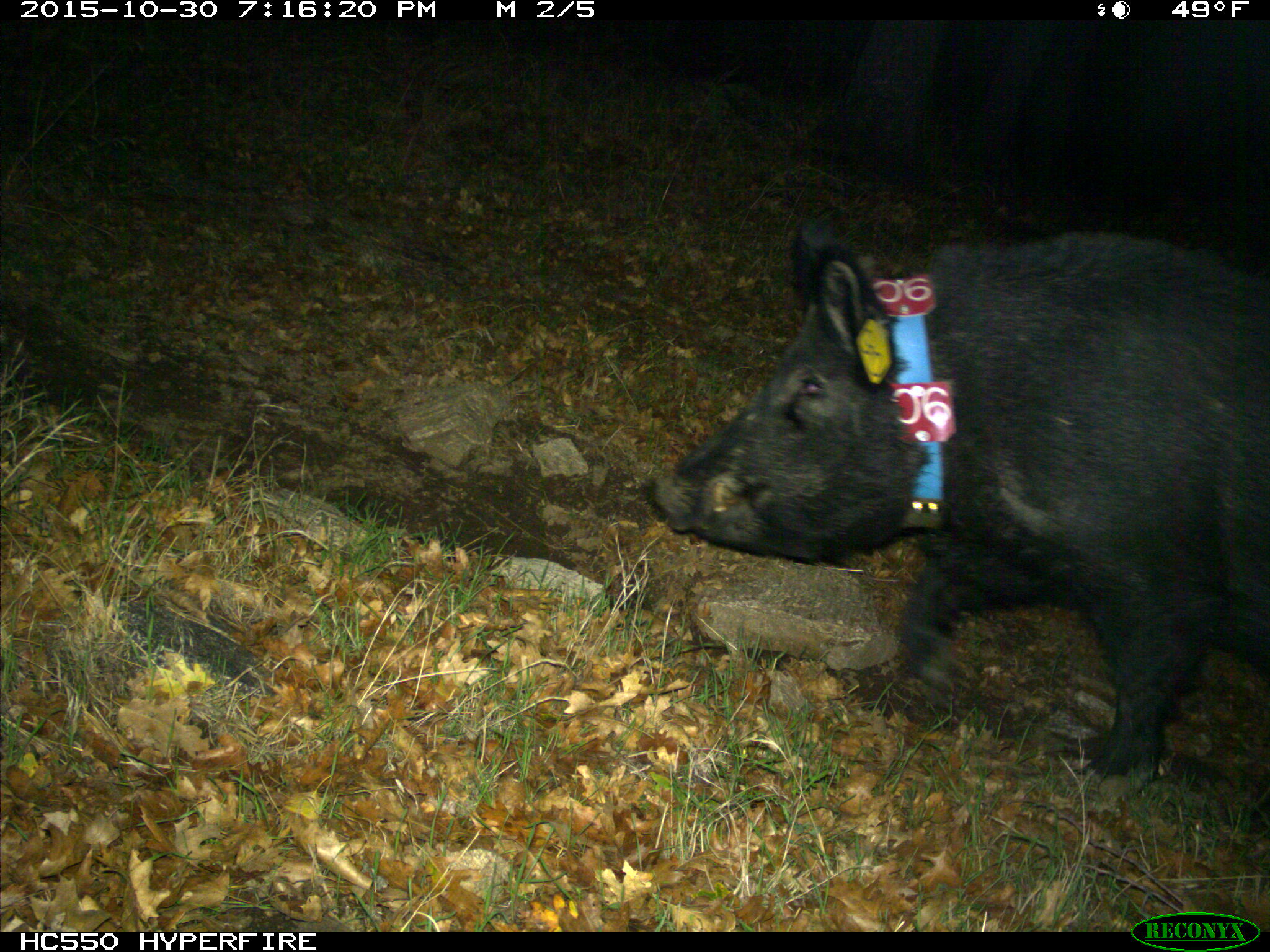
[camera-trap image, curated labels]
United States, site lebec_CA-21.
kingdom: Animalia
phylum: Chordata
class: Mammalia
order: Artiodactyla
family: Suidae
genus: Sus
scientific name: Sus scrofa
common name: wild boar